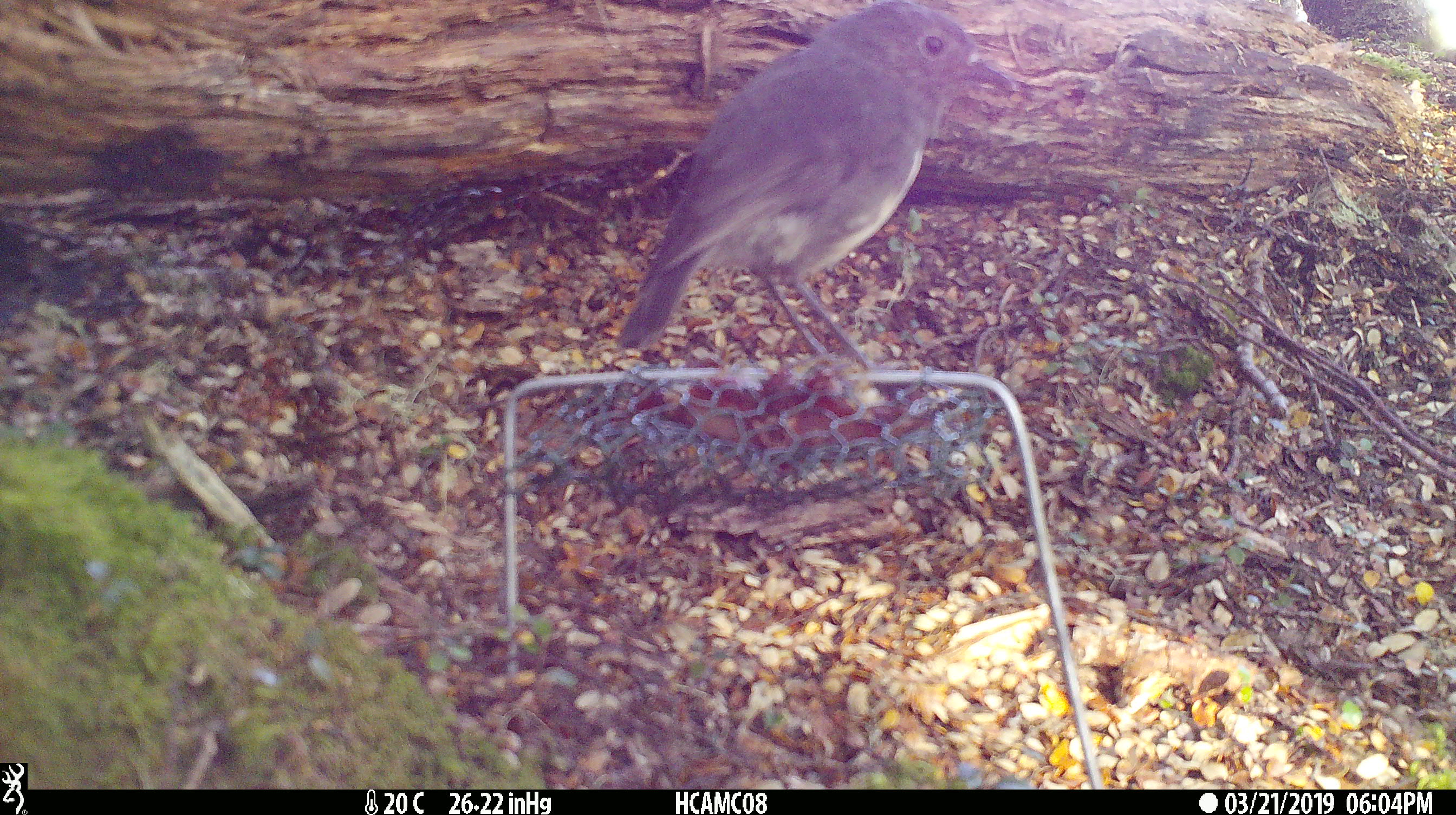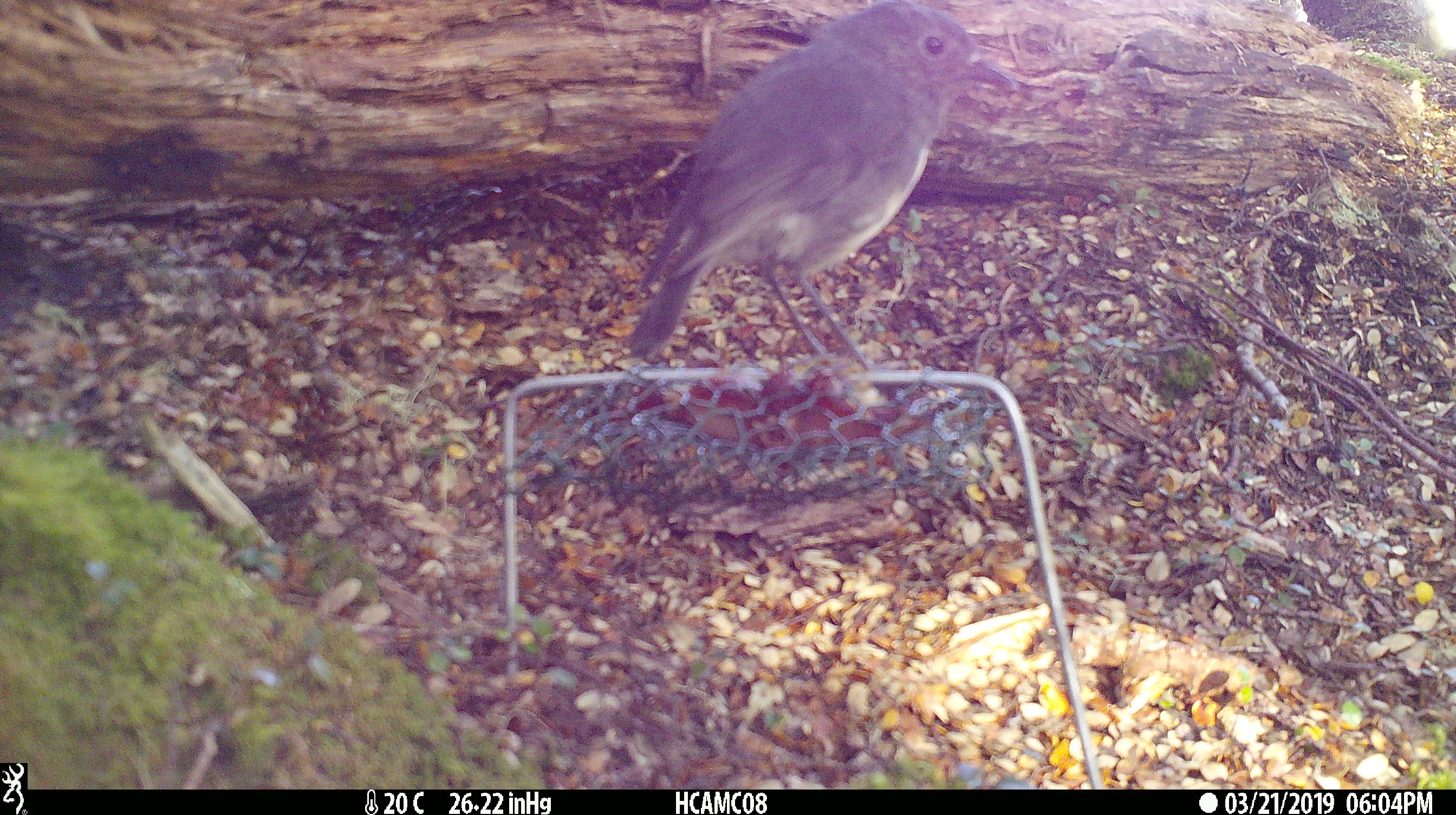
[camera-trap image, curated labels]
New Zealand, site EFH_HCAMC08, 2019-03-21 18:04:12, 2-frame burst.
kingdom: Animalia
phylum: Chordata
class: Aves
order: Passeriformes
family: Petroicidae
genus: Petroica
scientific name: Petroica australis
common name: new zealand robin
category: robin